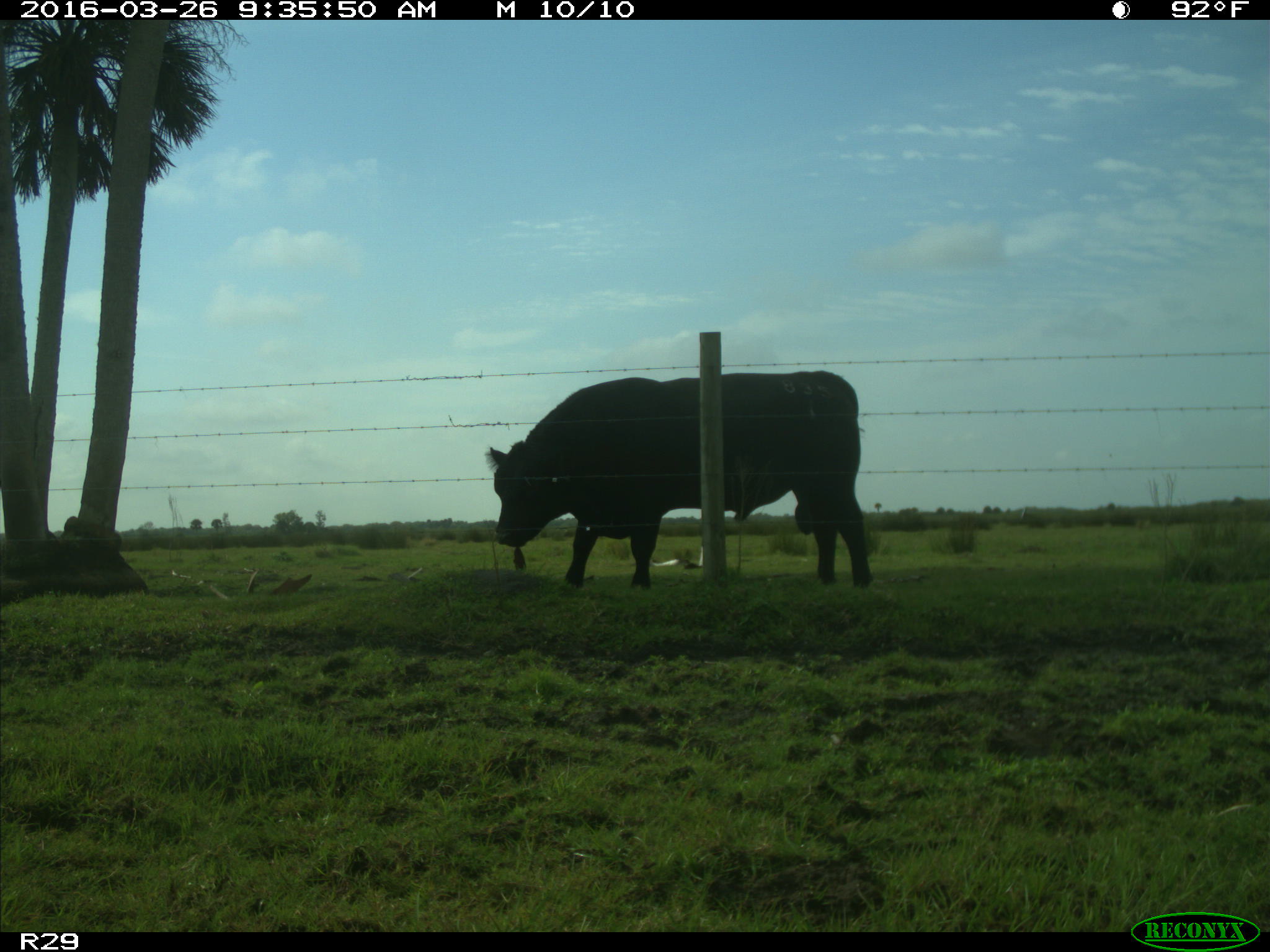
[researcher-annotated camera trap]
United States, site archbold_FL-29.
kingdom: Animalia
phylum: Chordata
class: Mammalia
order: Artiodactyla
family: Bovidae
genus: Bos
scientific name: Bos taurus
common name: domestic cow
Bos taurus (domestic cow).